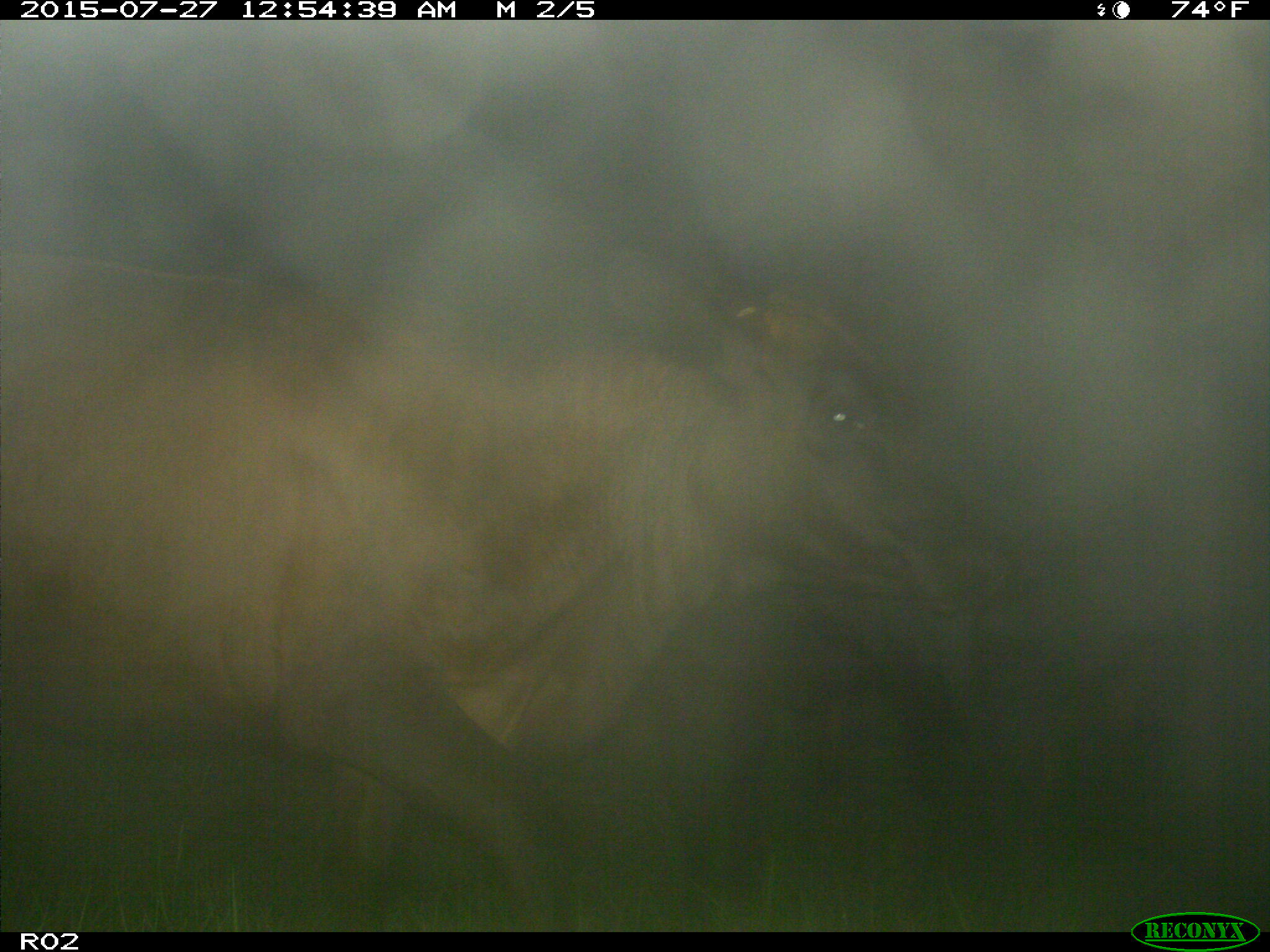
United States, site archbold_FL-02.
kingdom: Animalia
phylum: Chordata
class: Mammalia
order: Artiodactyla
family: Bovidae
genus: Bos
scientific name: Bos taurus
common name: domestic cow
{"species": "Bos taurus (domestic cow)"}